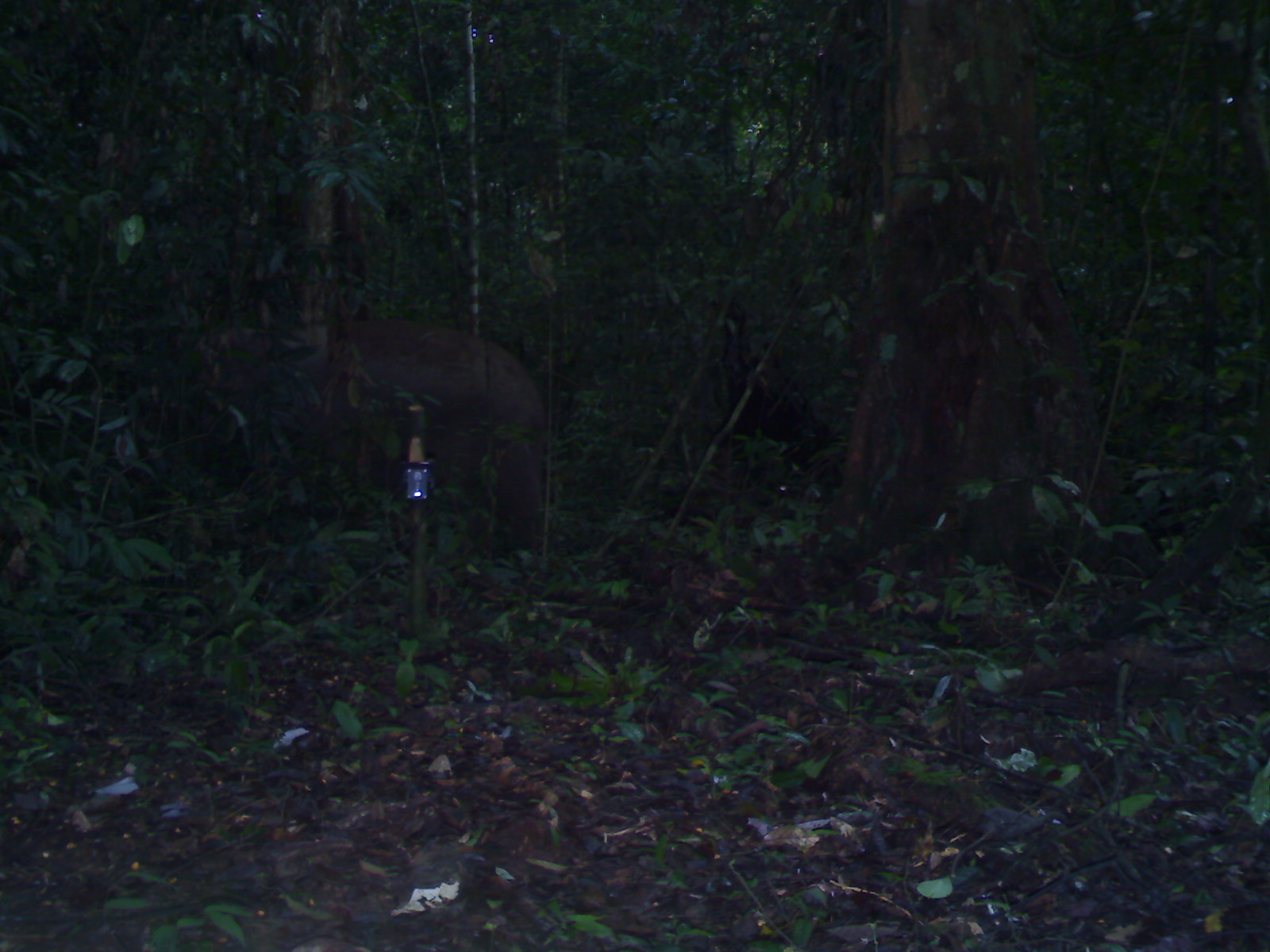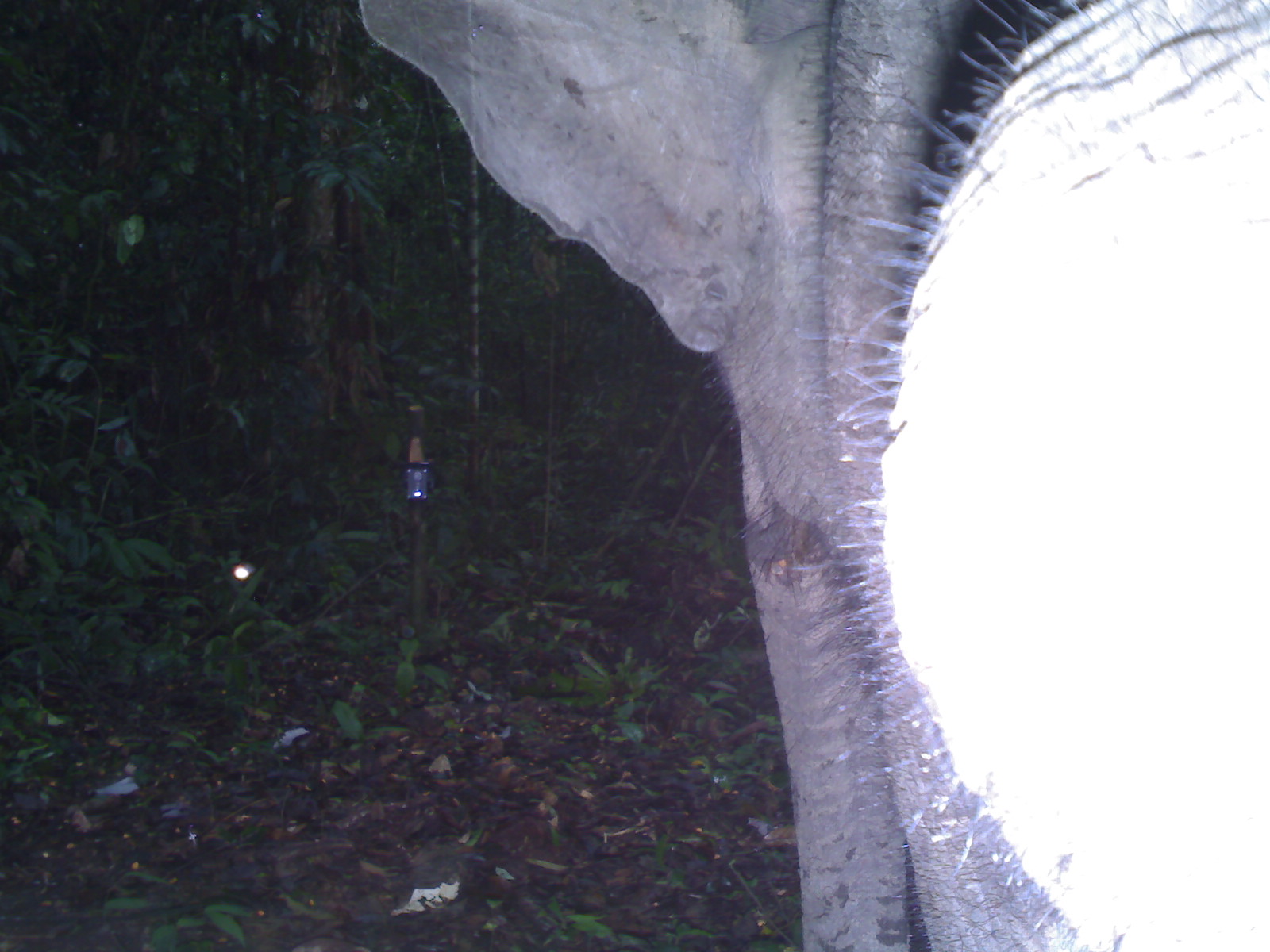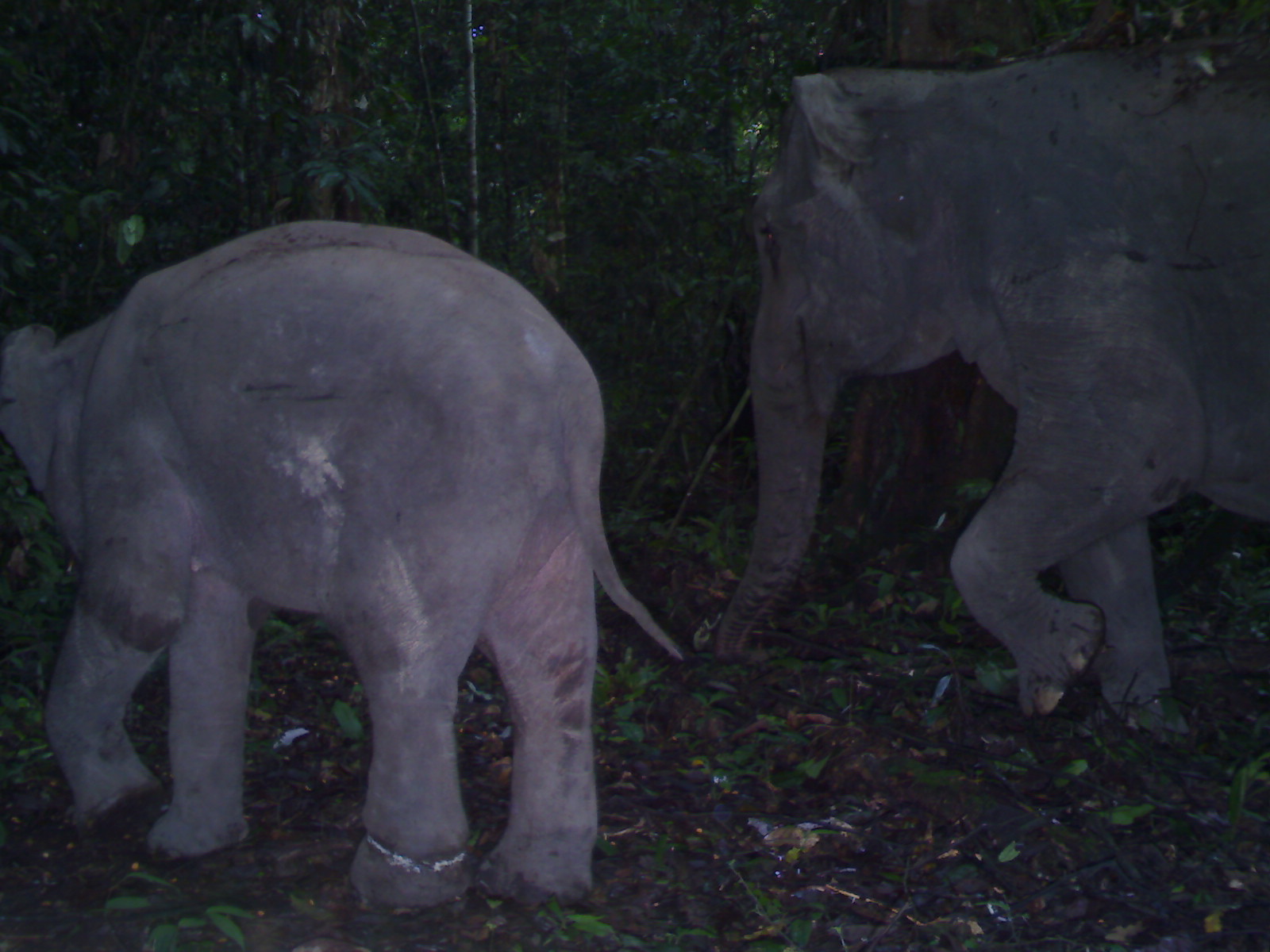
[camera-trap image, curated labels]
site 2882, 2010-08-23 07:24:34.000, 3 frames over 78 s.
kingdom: Animalia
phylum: Chordata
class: Mammalia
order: Proboscidea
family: Elephantidae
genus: Elephas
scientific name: Elephas maximus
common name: asian elephant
Elephas maximus (asian elephant), count 1.